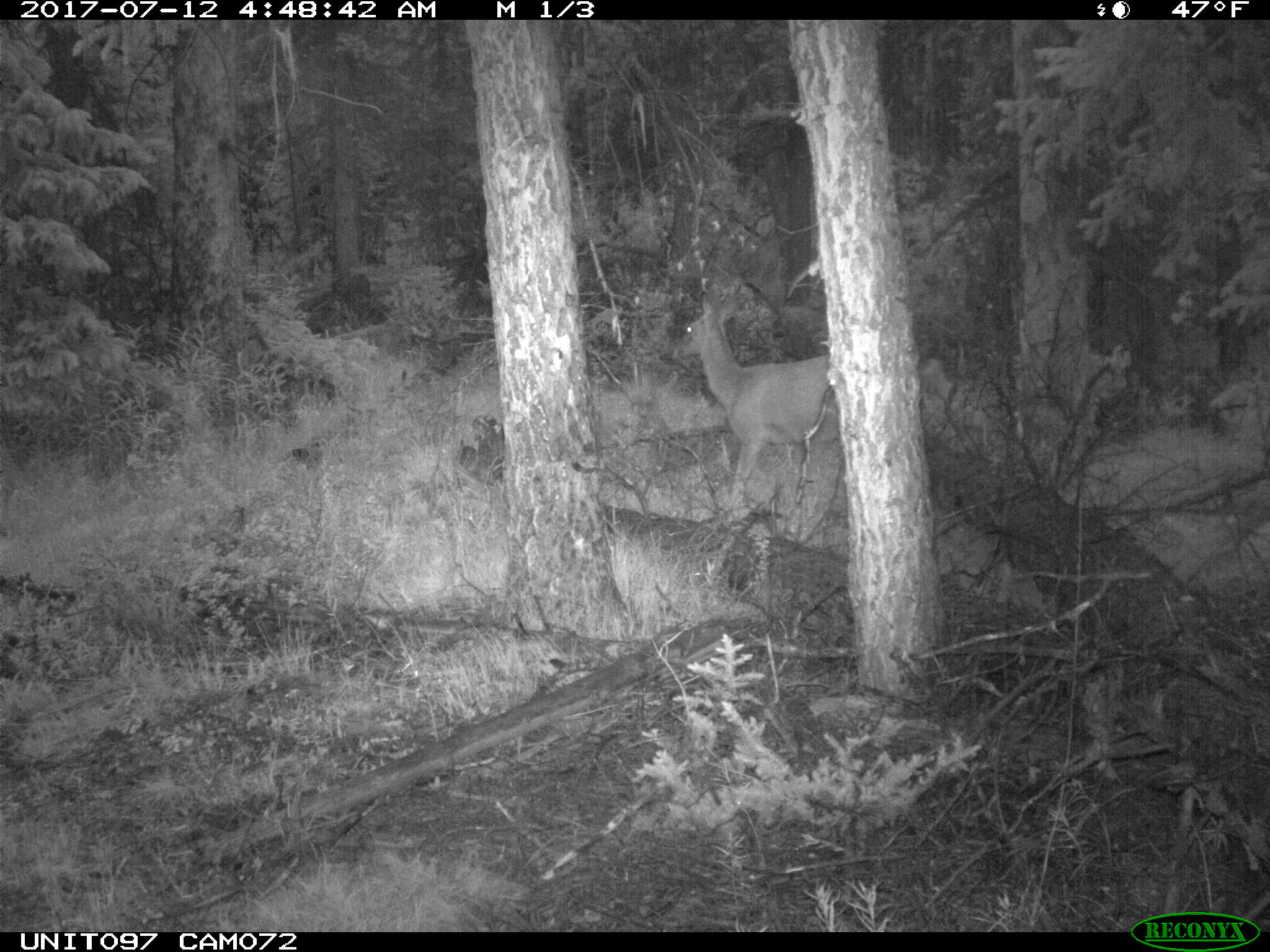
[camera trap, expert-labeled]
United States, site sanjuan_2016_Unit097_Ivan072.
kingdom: Animalia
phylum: Chordata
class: Mammalia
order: Artiodactyla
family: Cervidae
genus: Odocoileus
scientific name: Odocoileus hemionus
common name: mule deer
Odocoileus hemionus (mule deer).